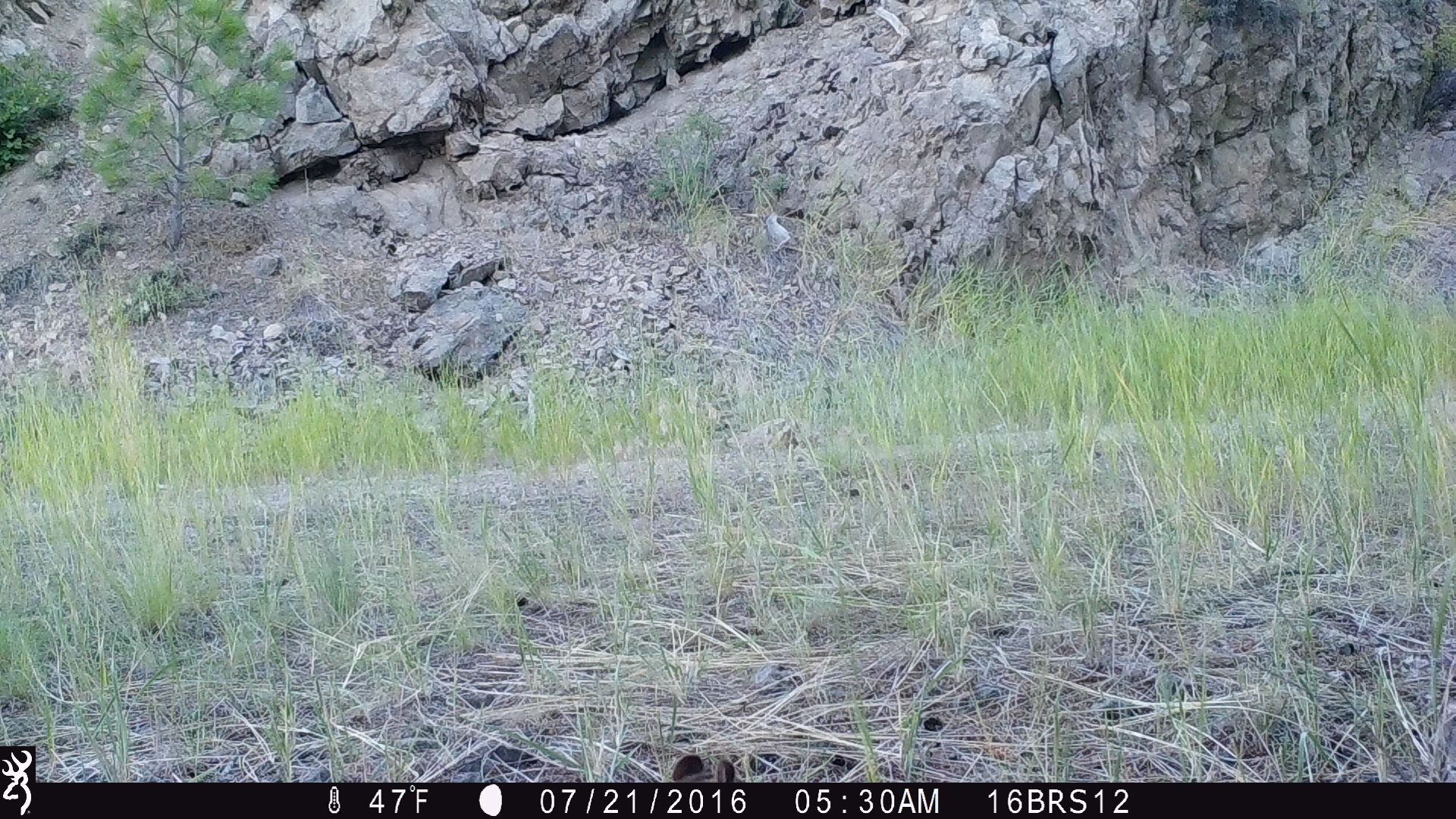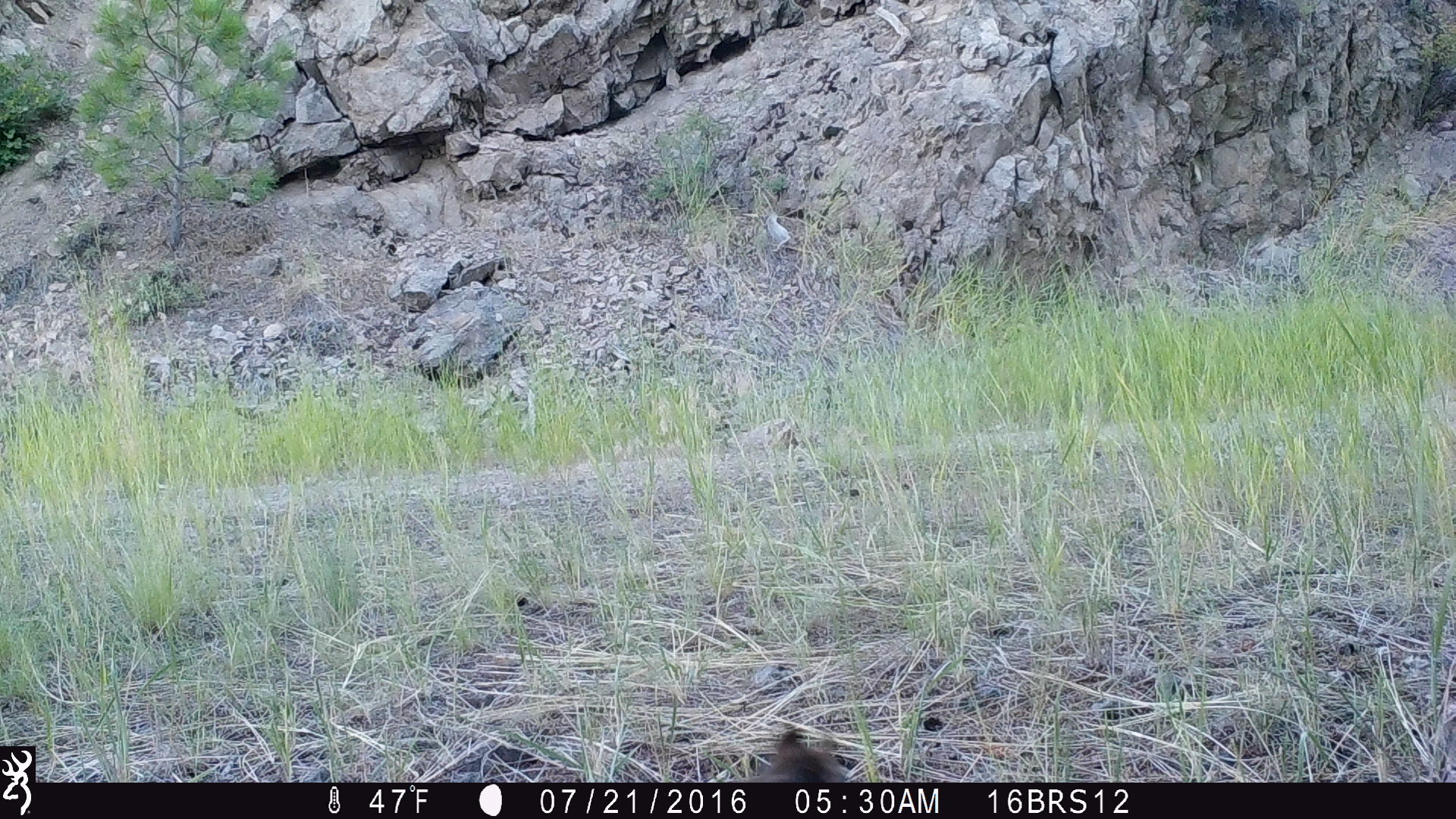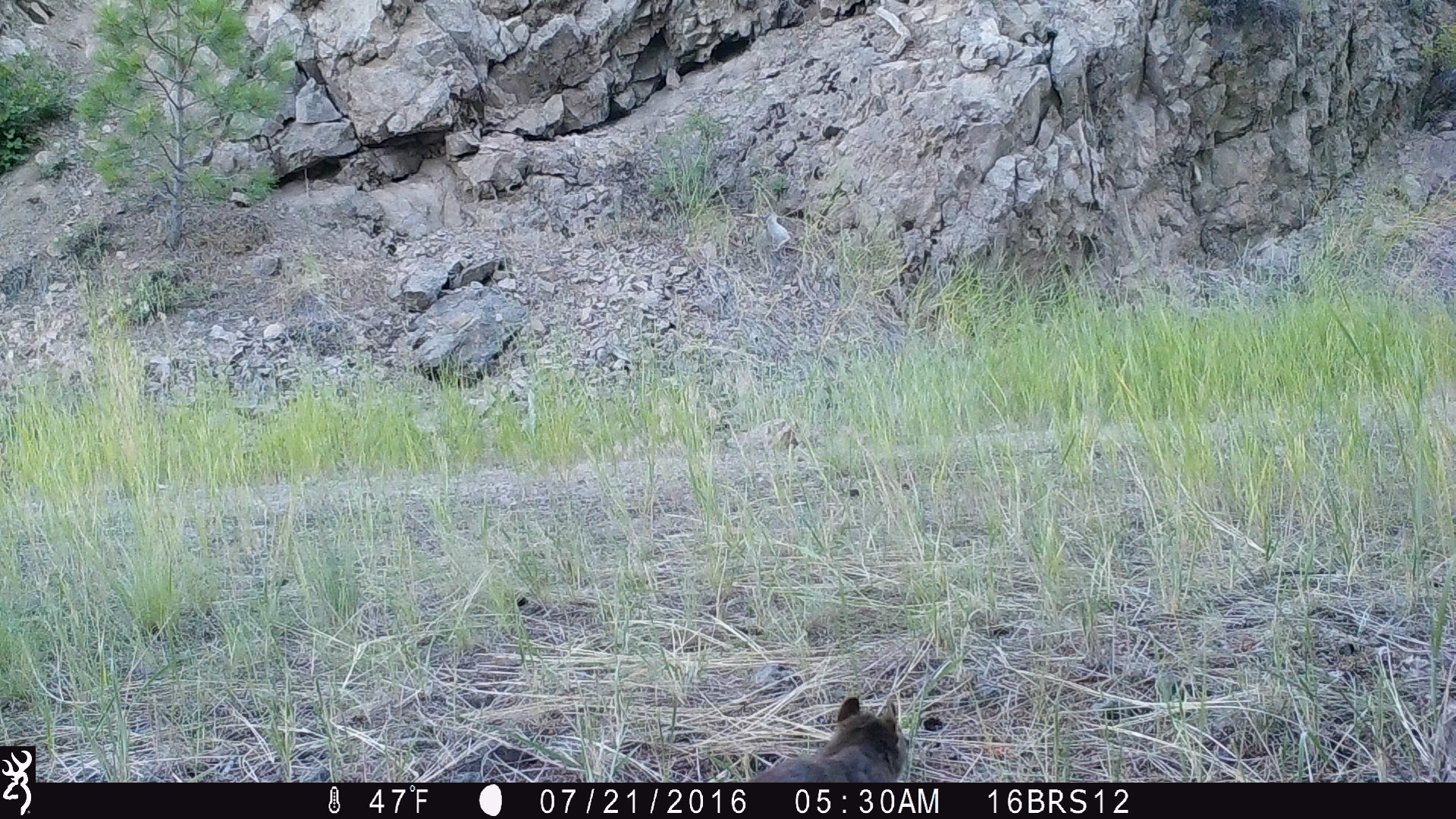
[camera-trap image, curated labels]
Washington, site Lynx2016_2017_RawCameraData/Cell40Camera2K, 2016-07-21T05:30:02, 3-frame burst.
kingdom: Animalia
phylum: Chordata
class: Mammalia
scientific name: Mammalia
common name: small mammal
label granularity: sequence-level